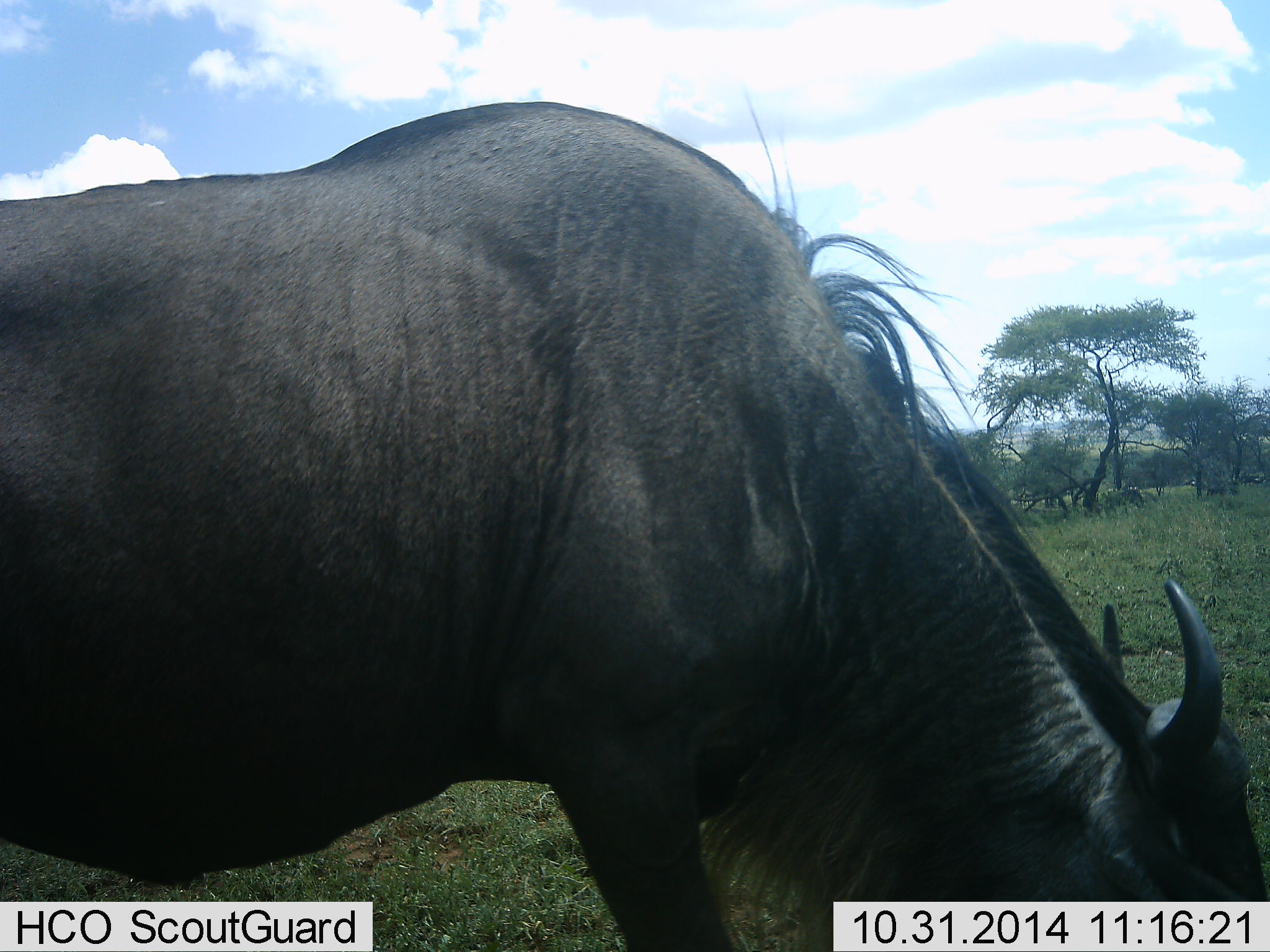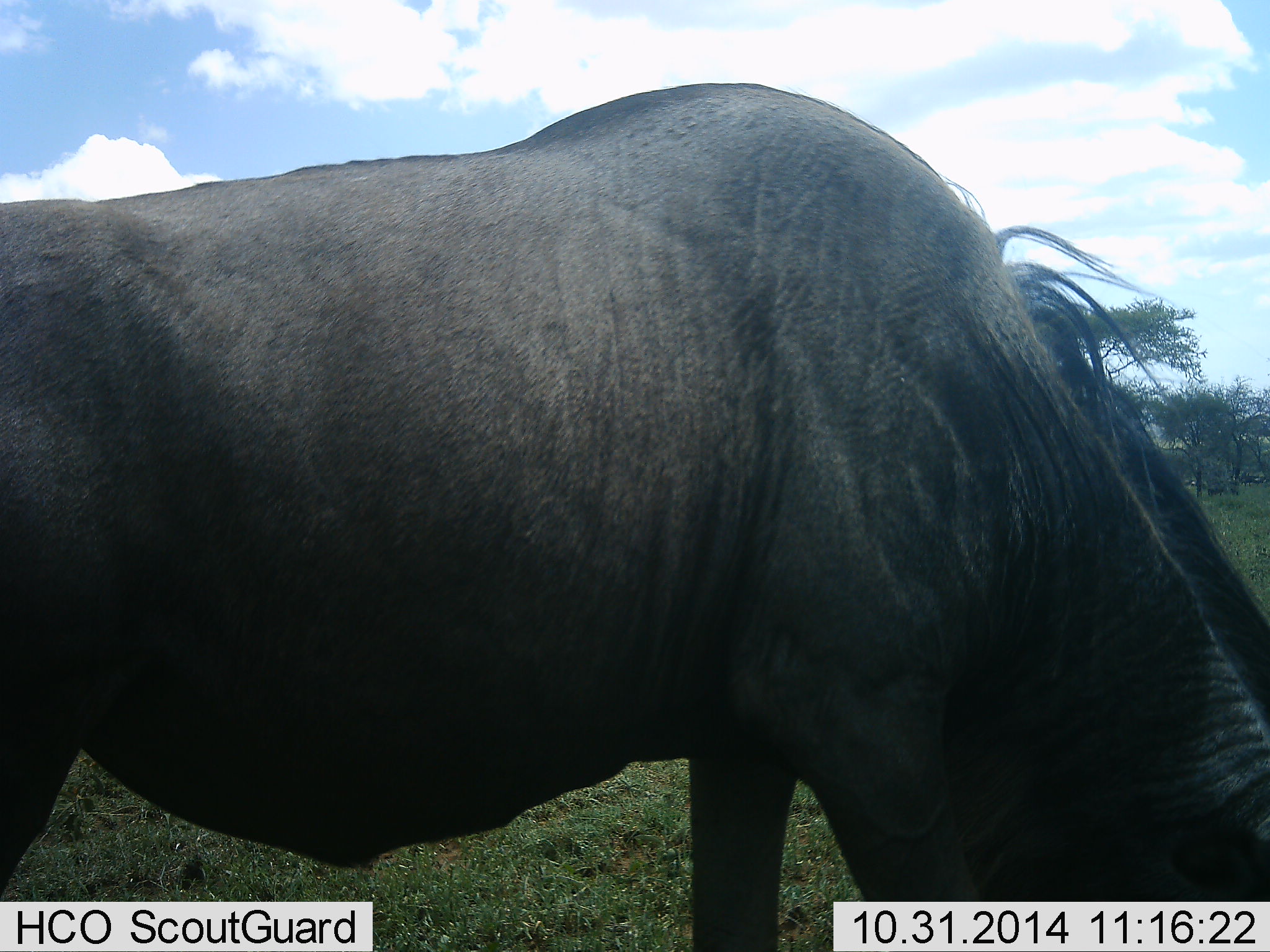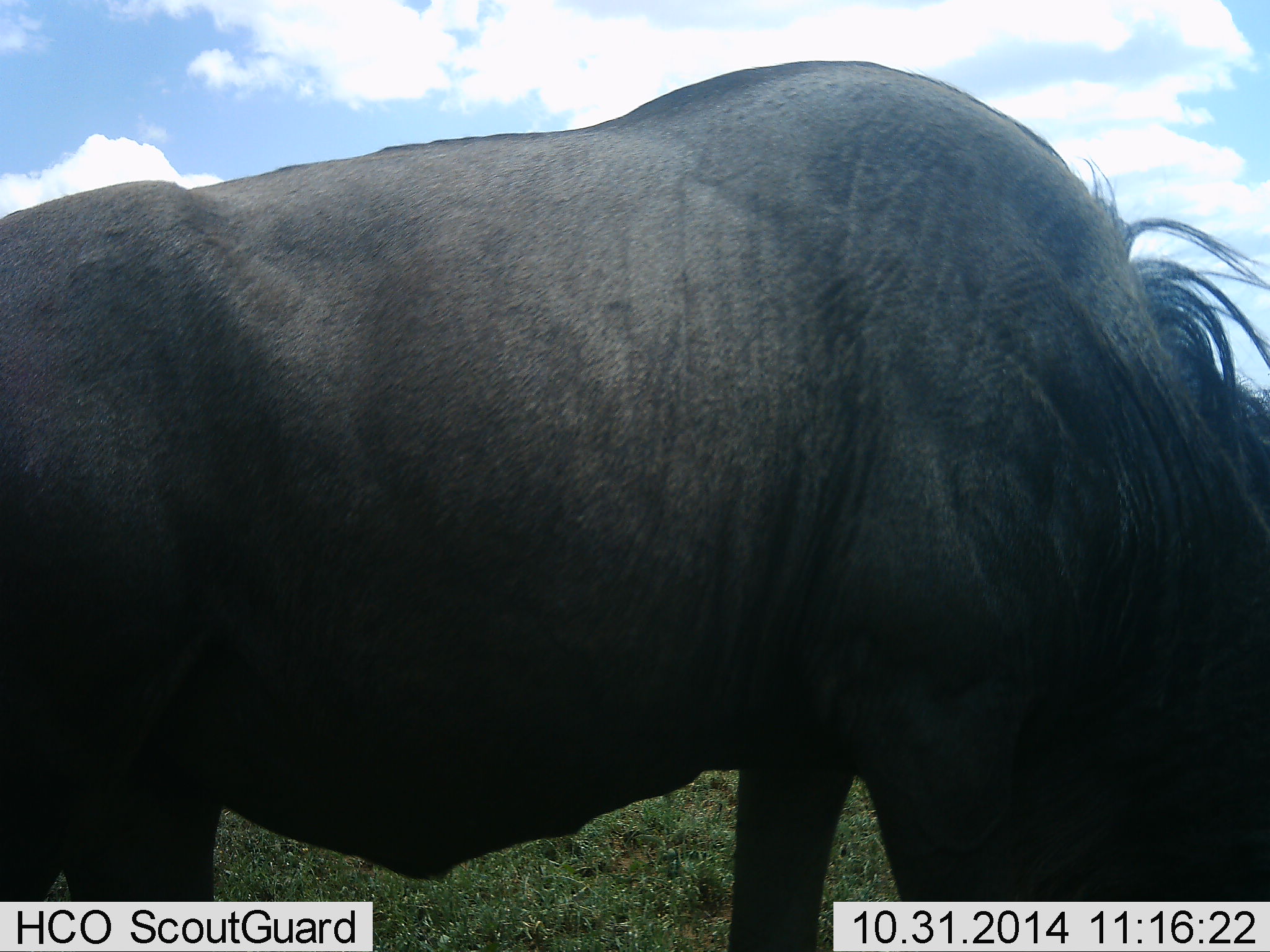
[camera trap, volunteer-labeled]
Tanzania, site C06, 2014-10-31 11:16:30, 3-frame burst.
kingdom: Animalia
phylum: Chordata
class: Mammalia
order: Artiodactyla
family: Bovidae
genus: Connochaetes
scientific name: Connochaetes taurinus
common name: blue wildebeest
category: wildebeest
Wildebeest (blue wildebeest) (Connochaetes taurinus), count 1. Behavior (volunteer vote fractions): standing 30%, resting 0%, moving 0%, interacting 0%. Young present (vote fraction): 0%. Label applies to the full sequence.